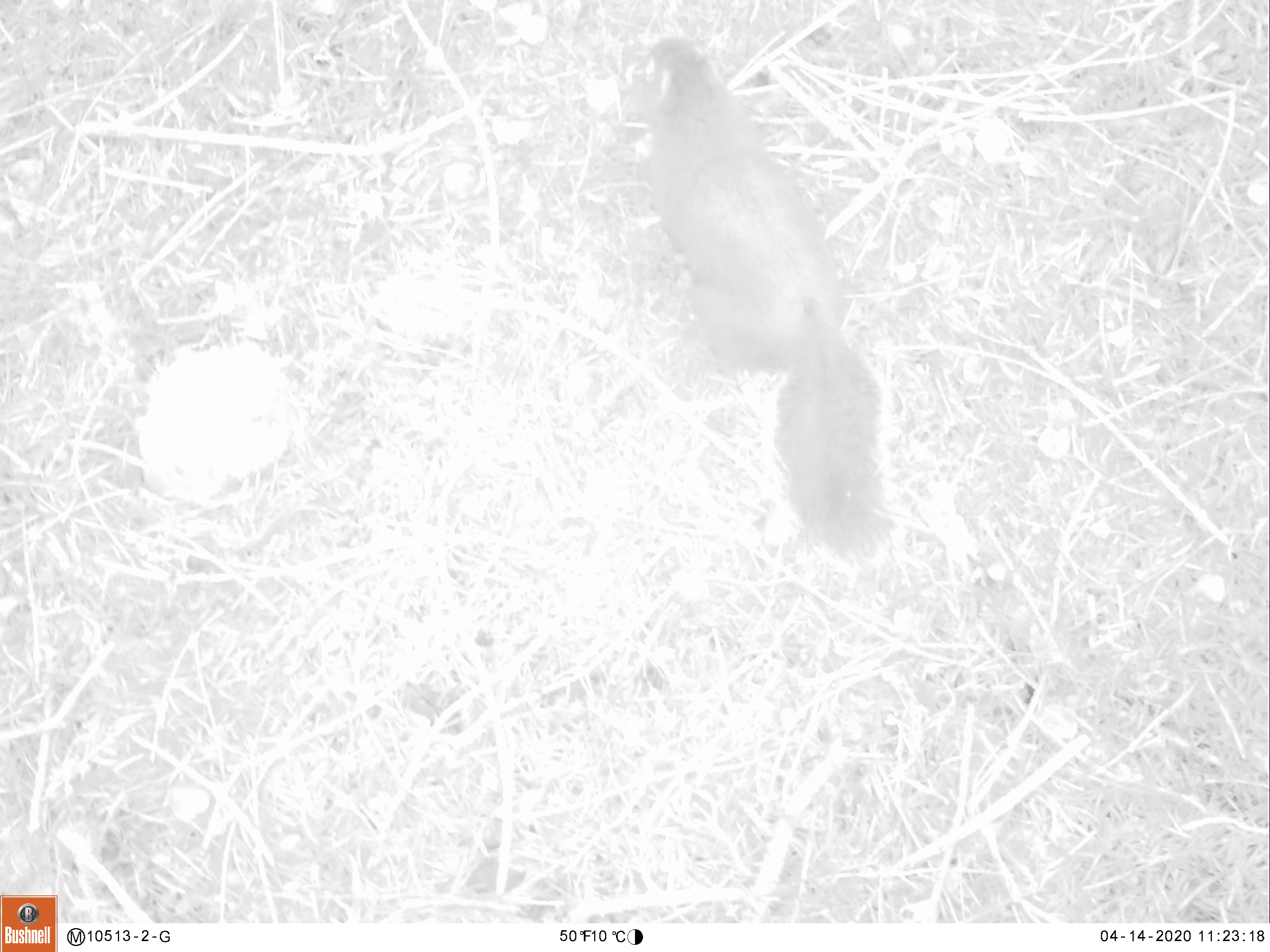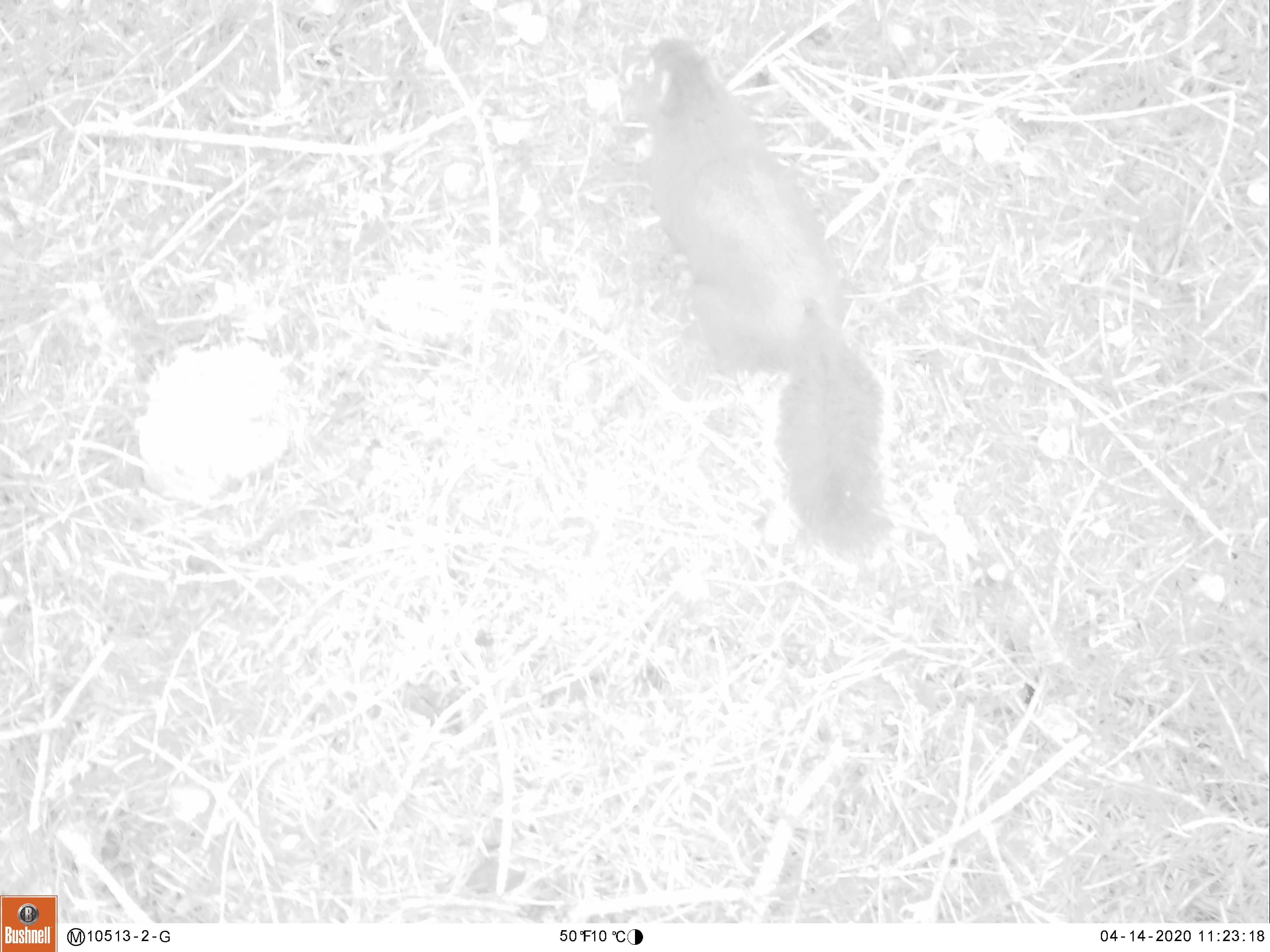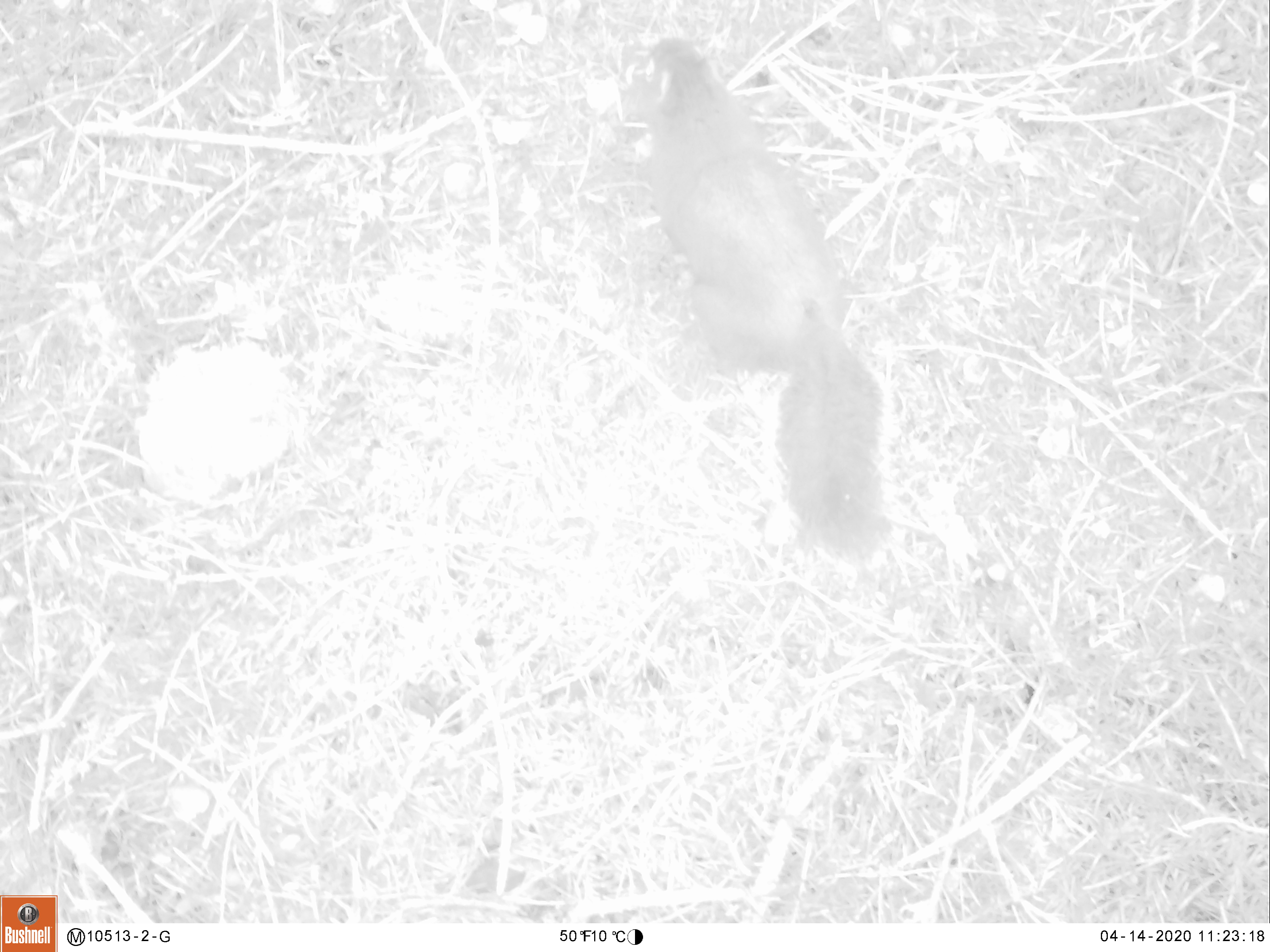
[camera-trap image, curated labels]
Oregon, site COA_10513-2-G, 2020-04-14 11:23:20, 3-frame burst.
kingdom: Animalia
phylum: Chordata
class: Mammalia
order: Rodentia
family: Sciuridae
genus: Tamiasciurus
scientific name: Tamiasciurus douglasii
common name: douglas squirrel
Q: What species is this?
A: Douglas squirrel (Tamiasciurus douglasii).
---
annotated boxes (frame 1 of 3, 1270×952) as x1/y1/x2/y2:
douglas squirrel: 624/35/906/578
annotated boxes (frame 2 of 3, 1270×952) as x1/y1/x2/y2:
douglas squirrel: 626/35/902/565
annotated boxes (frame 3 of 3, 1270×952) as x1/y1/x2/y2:
douglas squirrel: 622/28/912/569